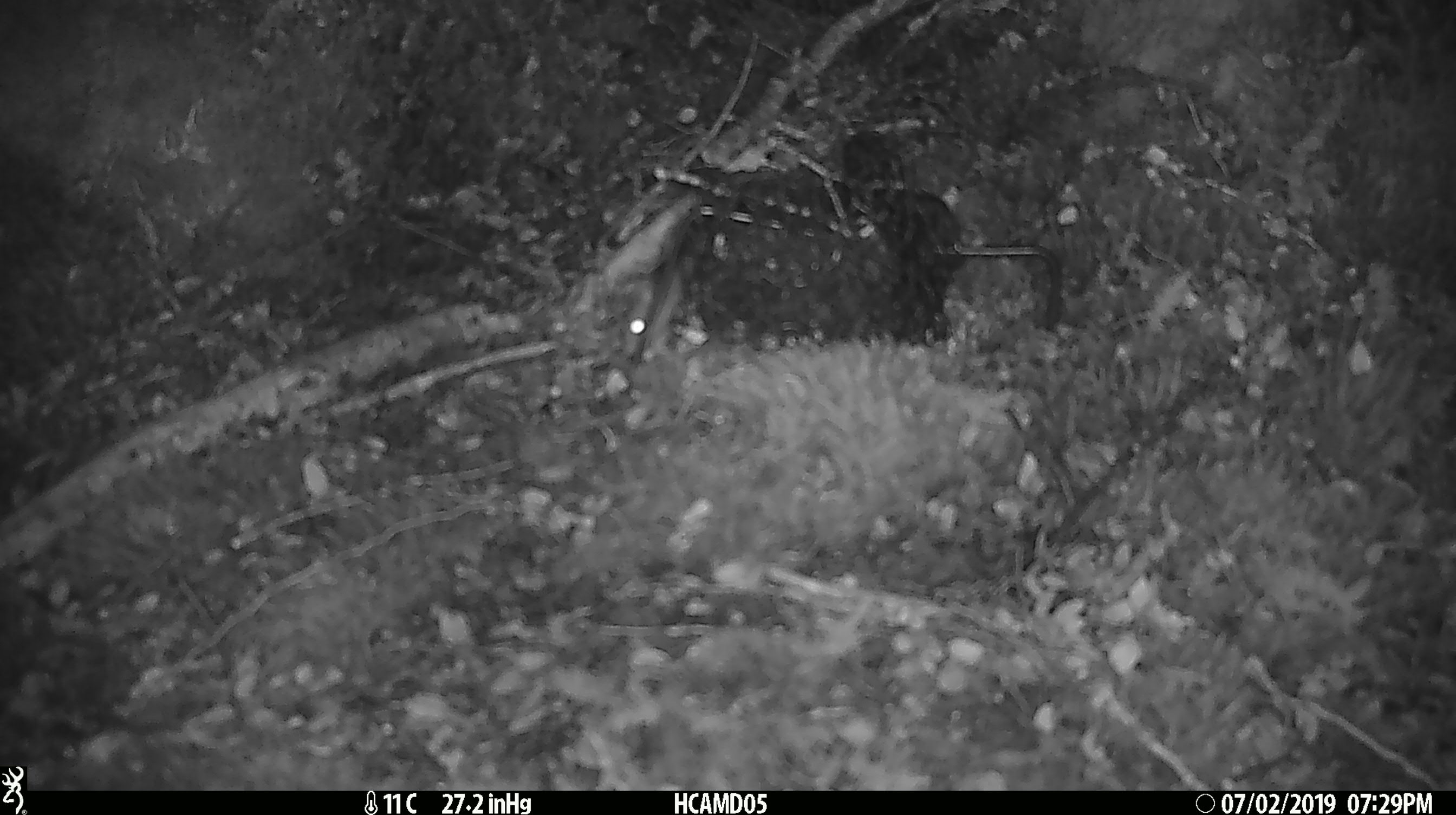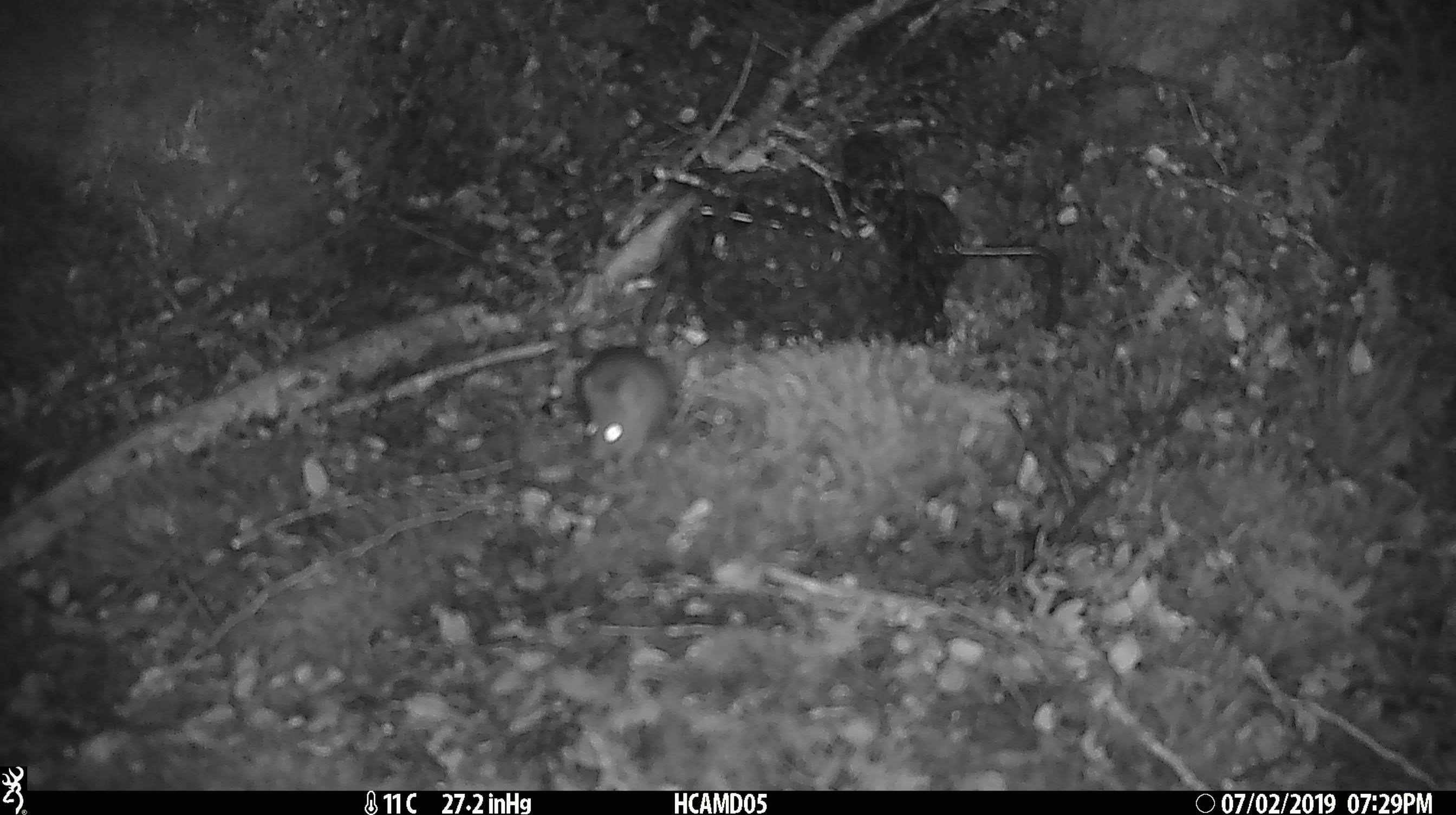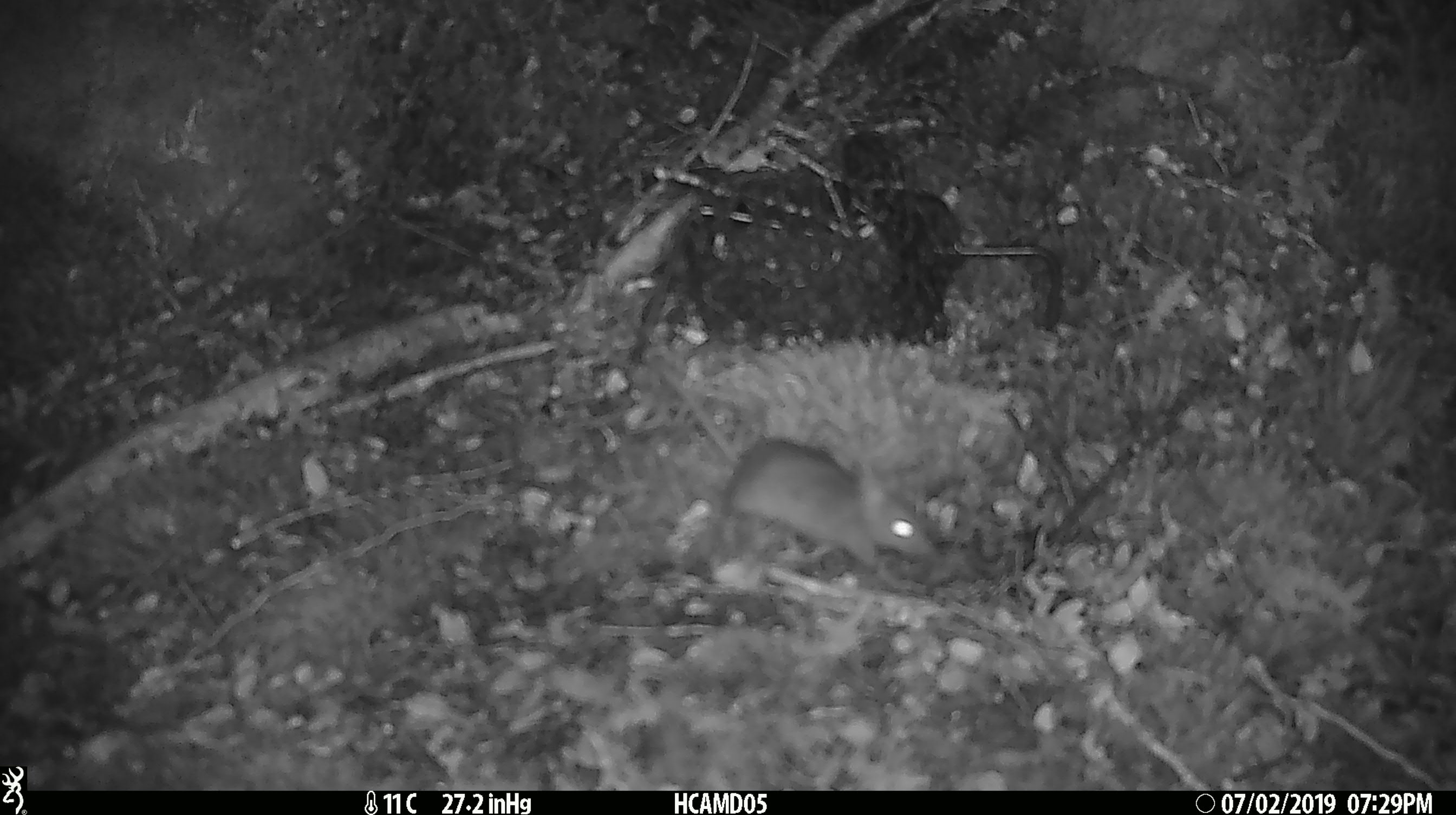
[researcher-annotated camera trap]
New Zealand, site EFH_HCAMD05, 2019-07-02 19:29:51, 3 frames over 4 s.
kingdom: Animalia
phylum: Chordata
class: Mammalia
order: Rodentia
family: Muridae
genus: Mus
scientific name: Mus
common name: mouse